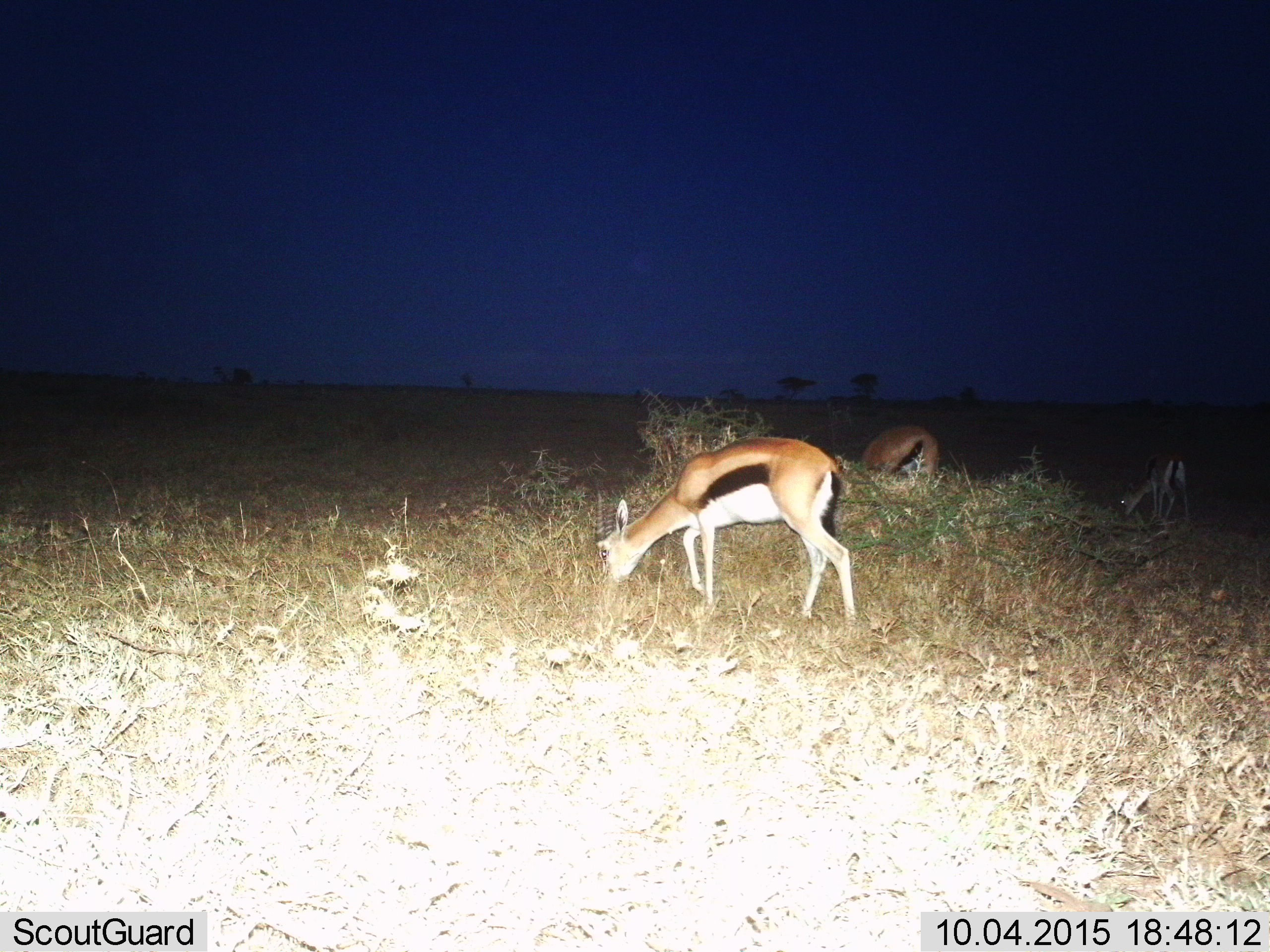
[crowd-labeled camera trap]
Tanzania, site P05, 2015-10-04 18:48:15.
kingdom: Animalia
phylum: Chordata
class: Mammalia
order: Artiodactyla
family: Bovidae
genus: Eudorcas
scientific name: Eudorcas thomsonii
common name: thomson's gazelle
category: gazellethomsons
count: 3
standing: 60%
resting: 10%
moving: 30%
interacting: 0%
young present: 20%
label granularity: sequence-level